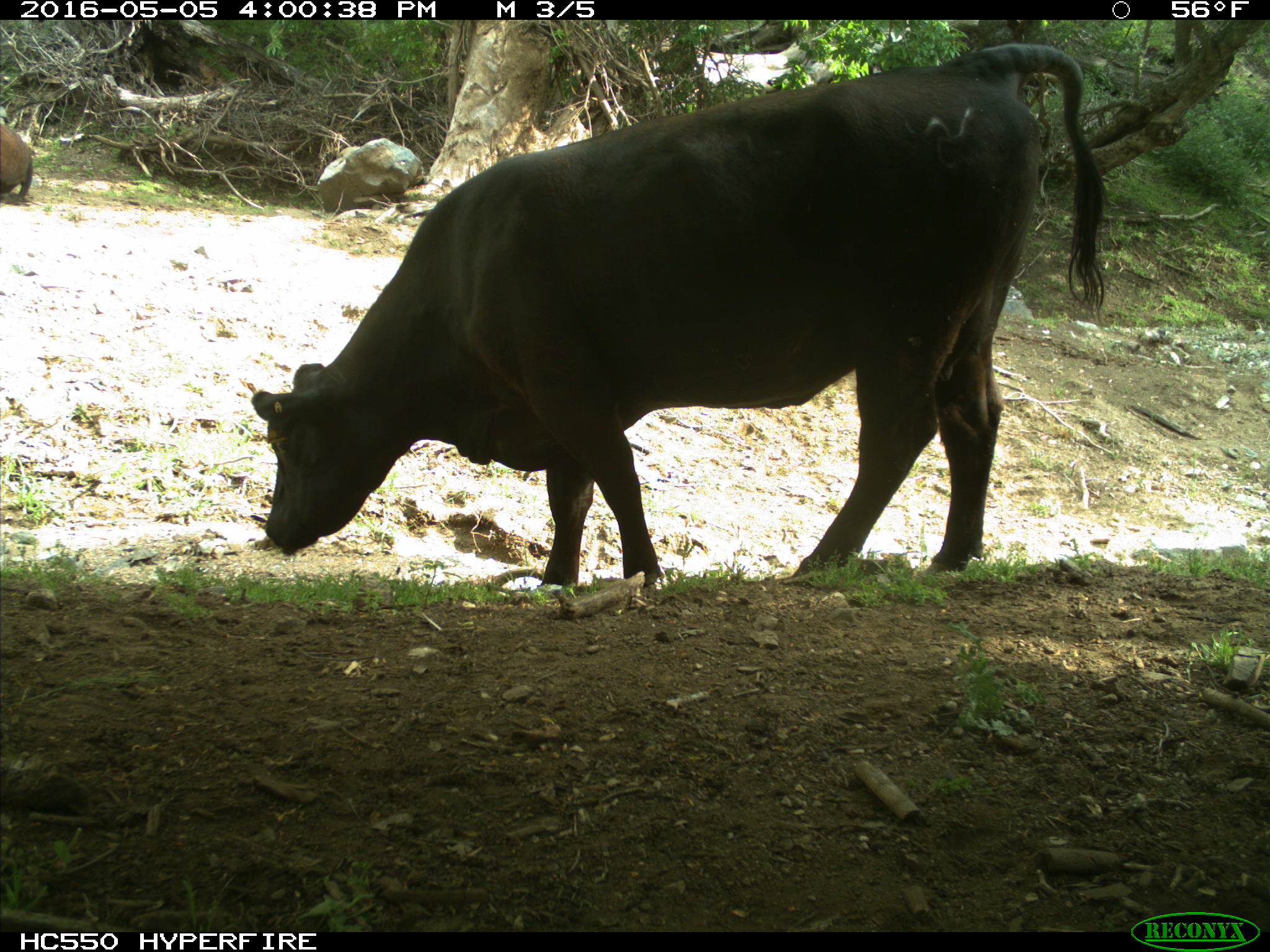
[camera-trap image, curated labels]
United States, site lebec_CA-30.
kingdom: Animalia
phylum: Chordata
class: Mammalia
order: Artiodactyla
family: Bovidae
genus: Bos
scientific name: Bos taurus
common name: domestic cow